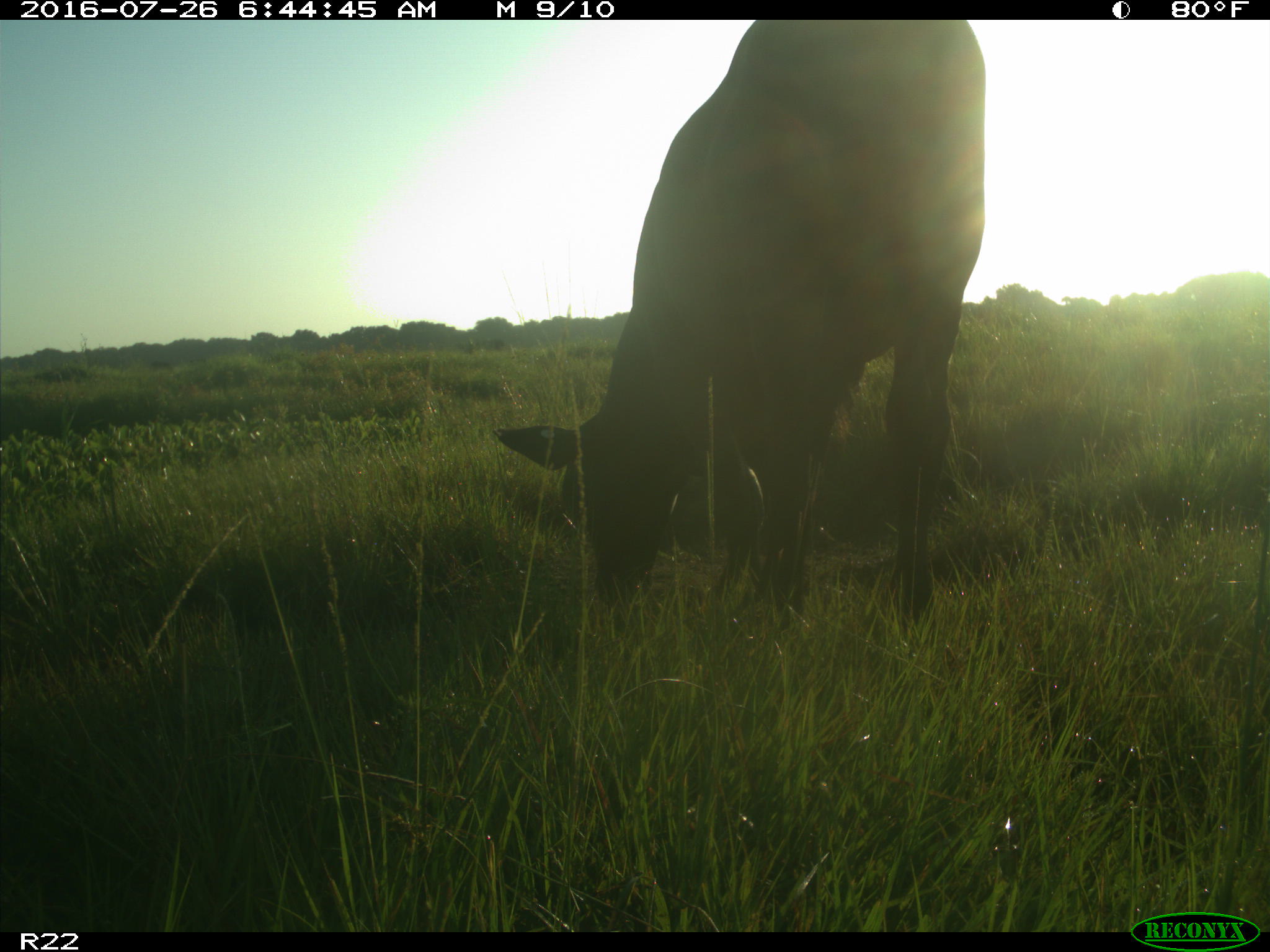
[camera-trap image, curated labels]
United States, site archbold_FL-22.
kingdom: Animalia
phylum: Chordata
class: Mammalia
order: Artiodactyla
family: Bovidae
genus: Bos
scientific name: Bos taurus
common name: domestic cow